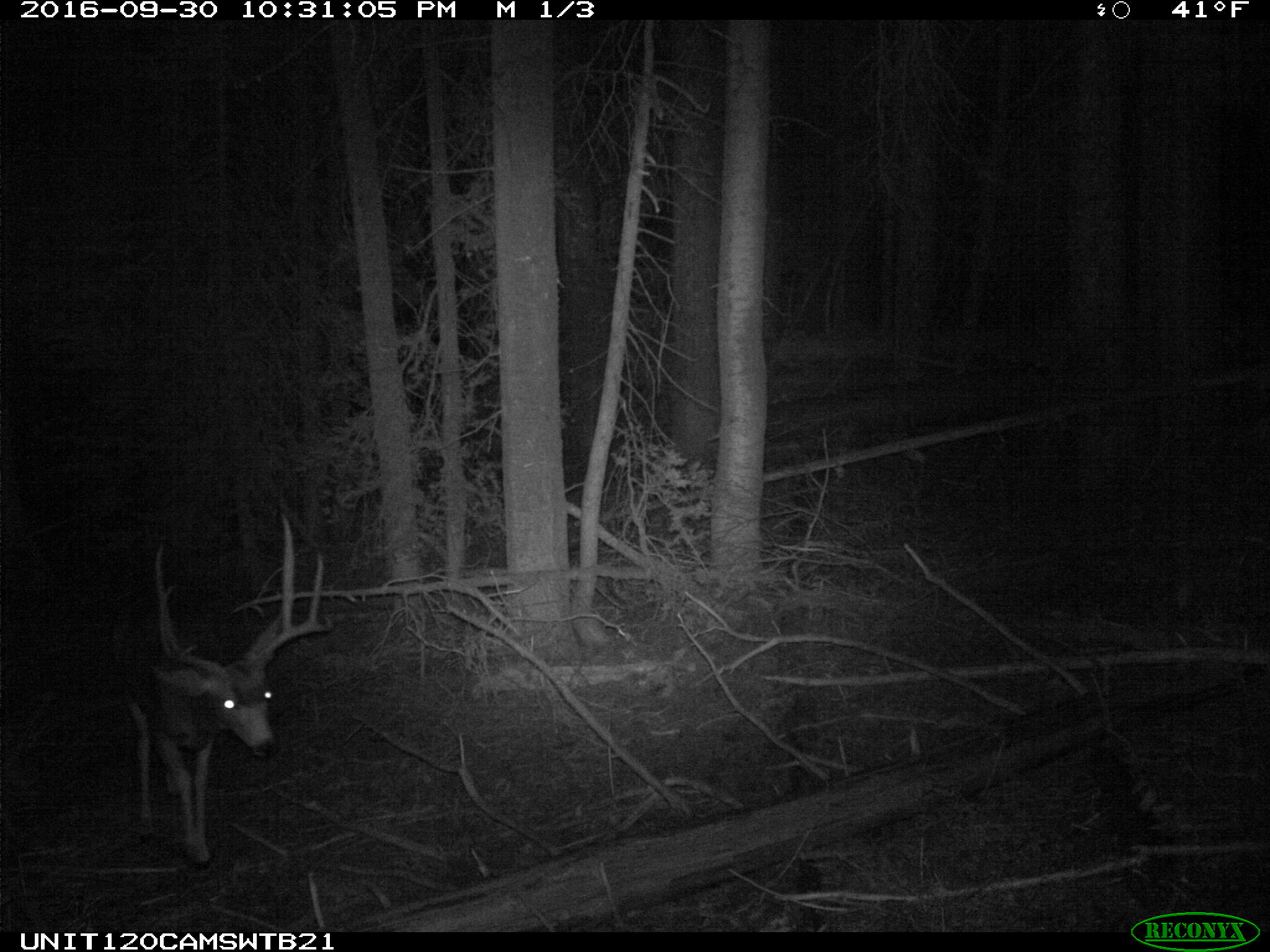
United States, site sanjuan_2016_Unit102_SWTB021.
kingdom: Animalia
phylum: Chordata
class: Mammalia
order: Artiodactyla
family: Cervidae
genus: Odocoileus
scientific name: Odocoileus hemionus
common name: mule deer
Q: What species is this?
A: Odocoileus hemionus (mule deer).